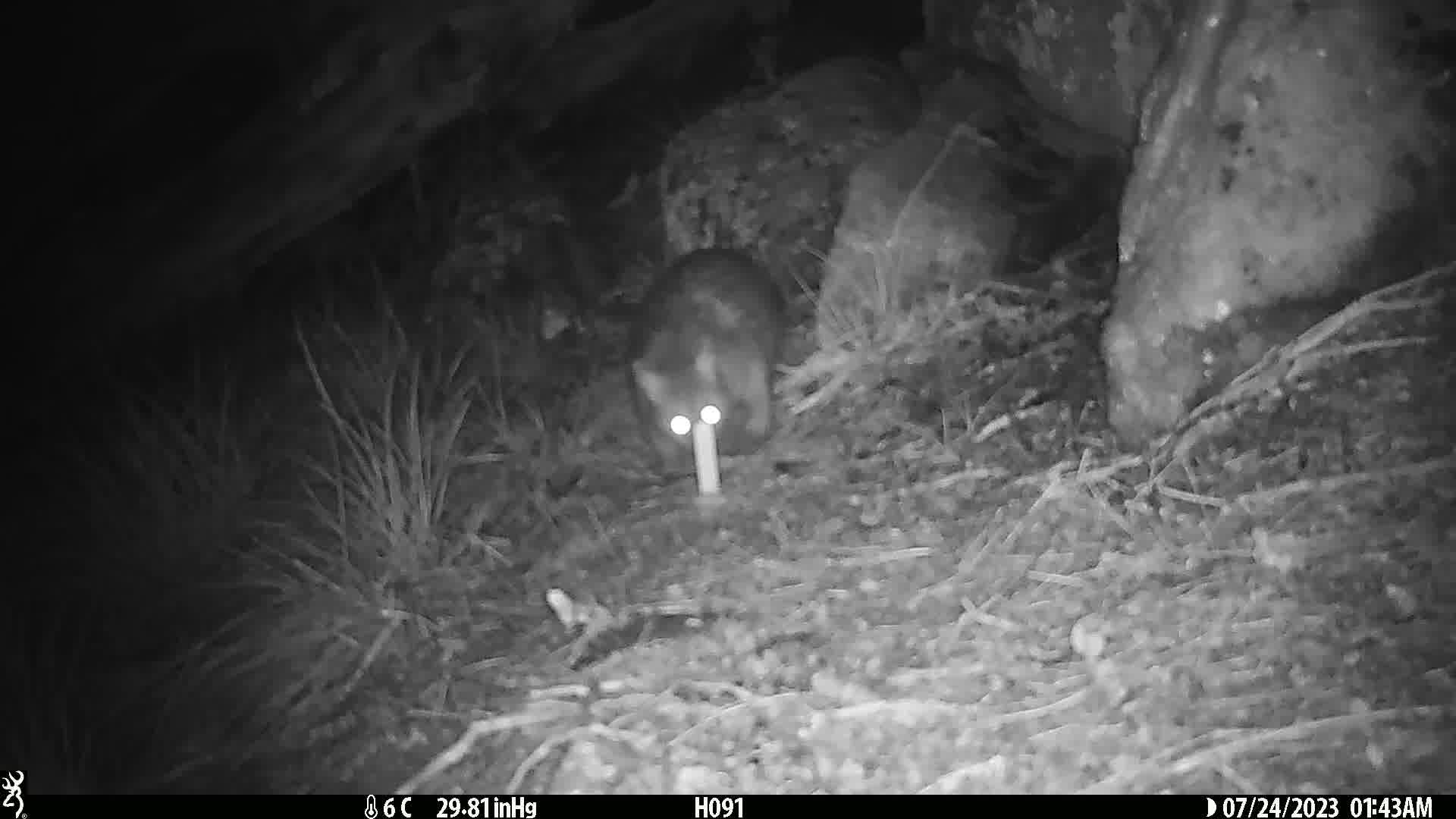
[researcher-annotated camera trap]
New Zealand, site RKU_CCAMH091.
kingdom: Animalia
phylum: Chordata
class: Mammalia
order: Diprotodontia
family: Phalangeridae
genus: Trichosurus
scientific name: Trichosurus vulpecula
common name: common brushtail possum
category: possum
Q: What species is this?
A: Possum (common brushtail possum) (Trichosurus vulpecula).